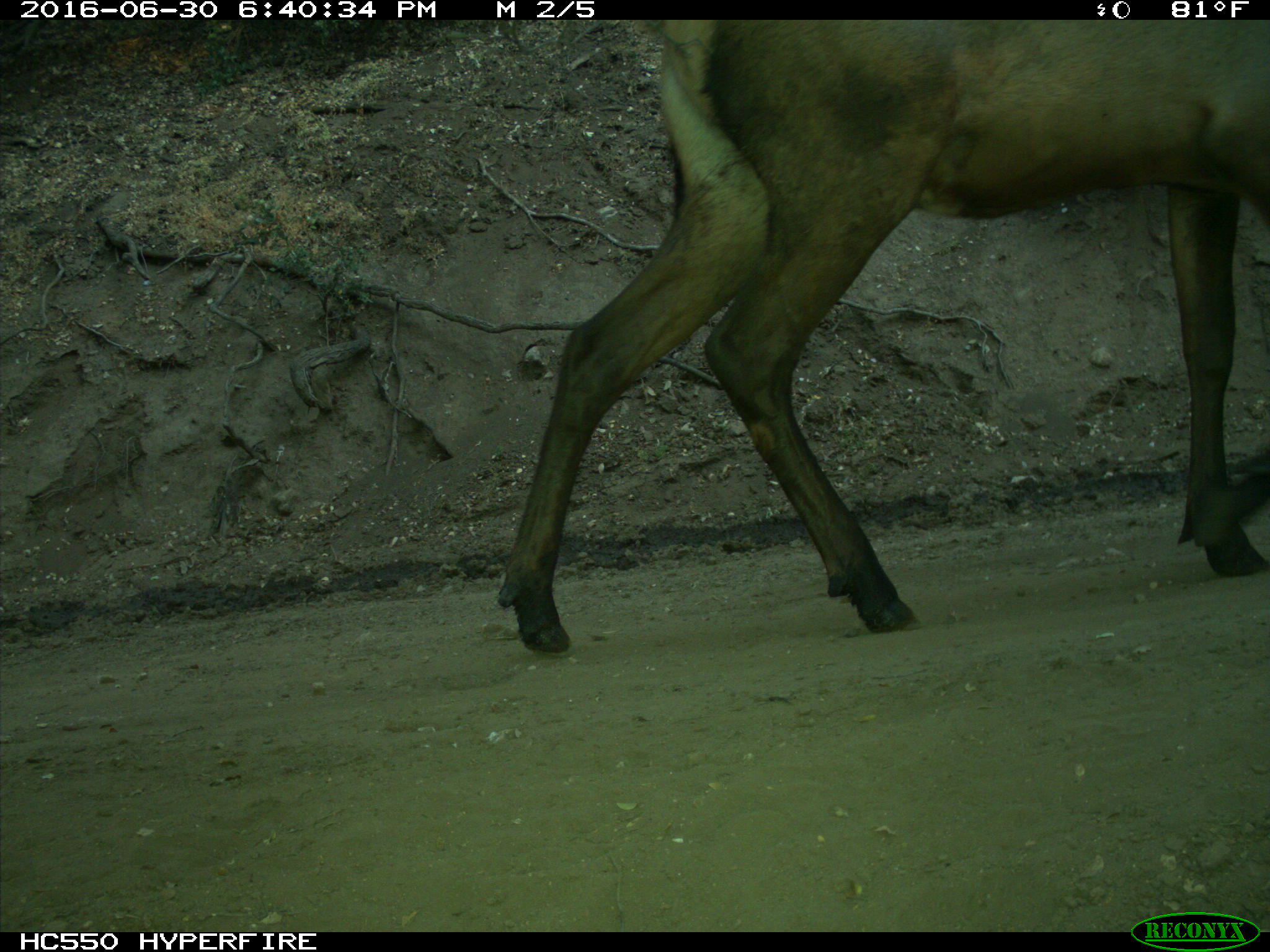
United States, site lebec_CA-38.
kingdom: Animalia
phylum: Chordata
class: Mammalia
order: Artiodactyla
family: Cervidae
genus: Cervus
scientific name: Cervus canadensis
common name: elk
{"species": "Cervus canadensis (elk)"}